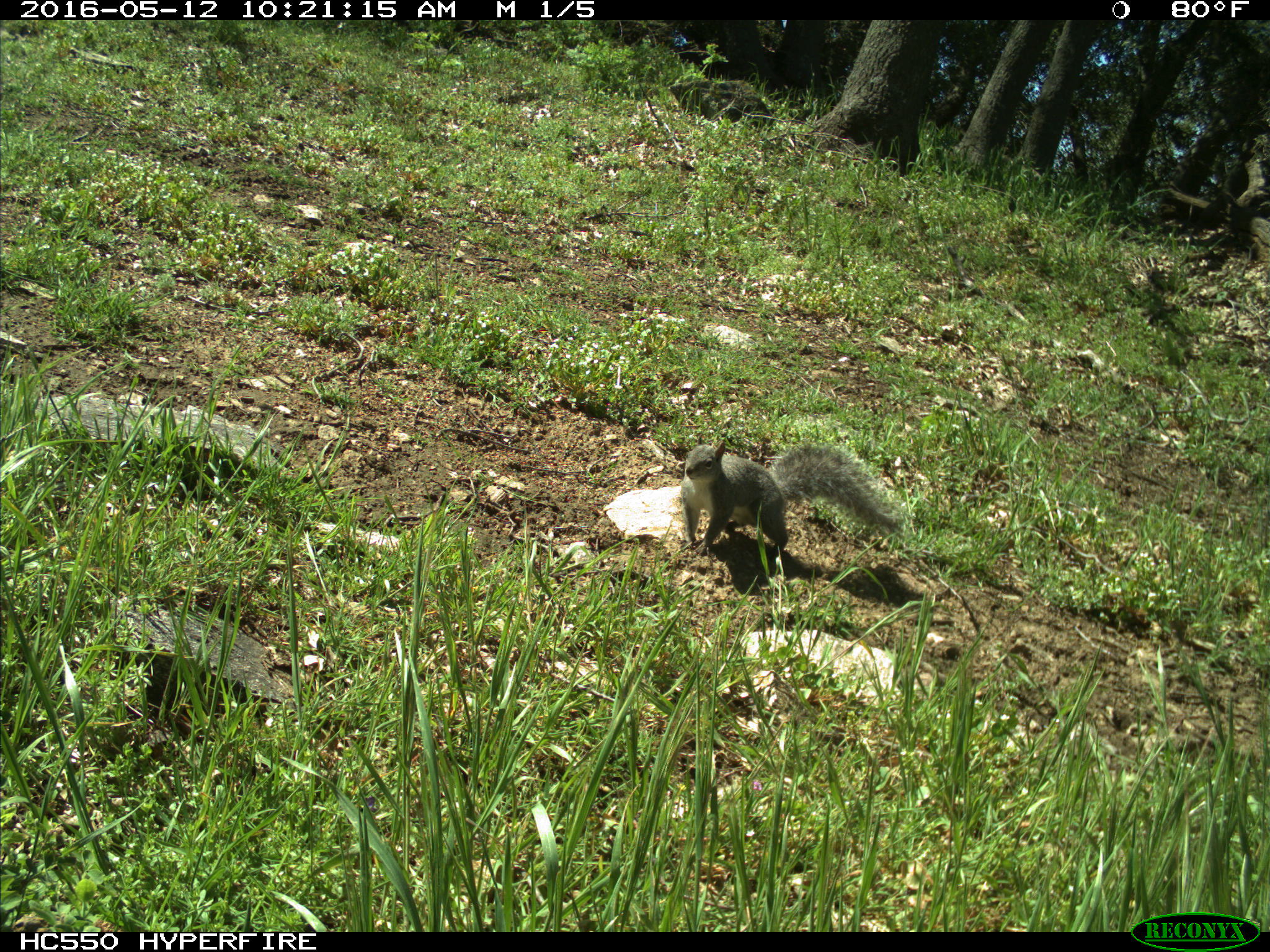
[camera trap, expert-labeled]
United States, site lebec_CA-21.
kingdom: Animalia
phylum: Chordata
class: Mammalia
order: Rodentia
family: Sciuridae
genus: Sciurus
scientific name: Sciurus carolinensis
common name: eastern gray squirrel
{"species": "Sciurus carolinensis (eastern gray squirrel)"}